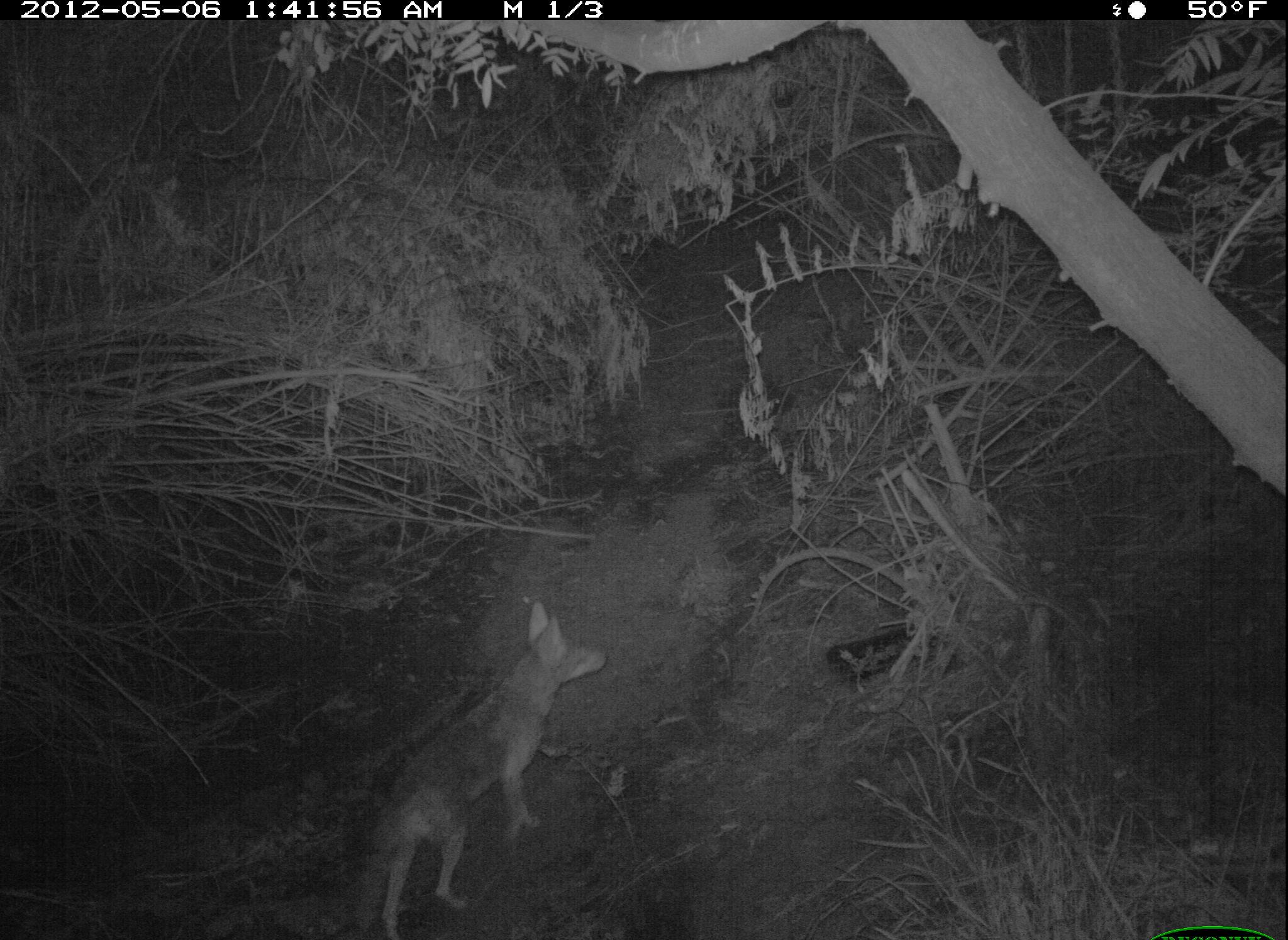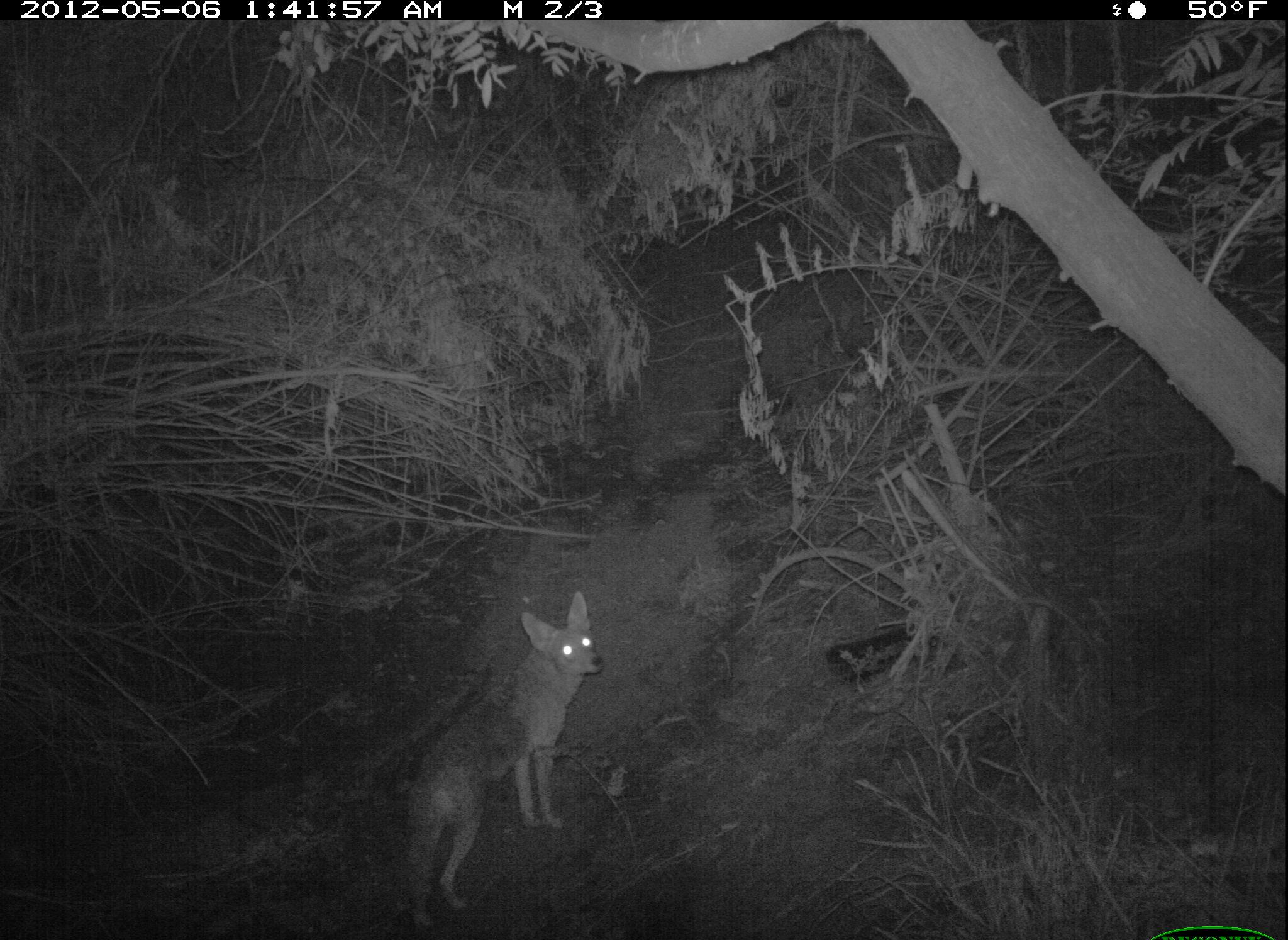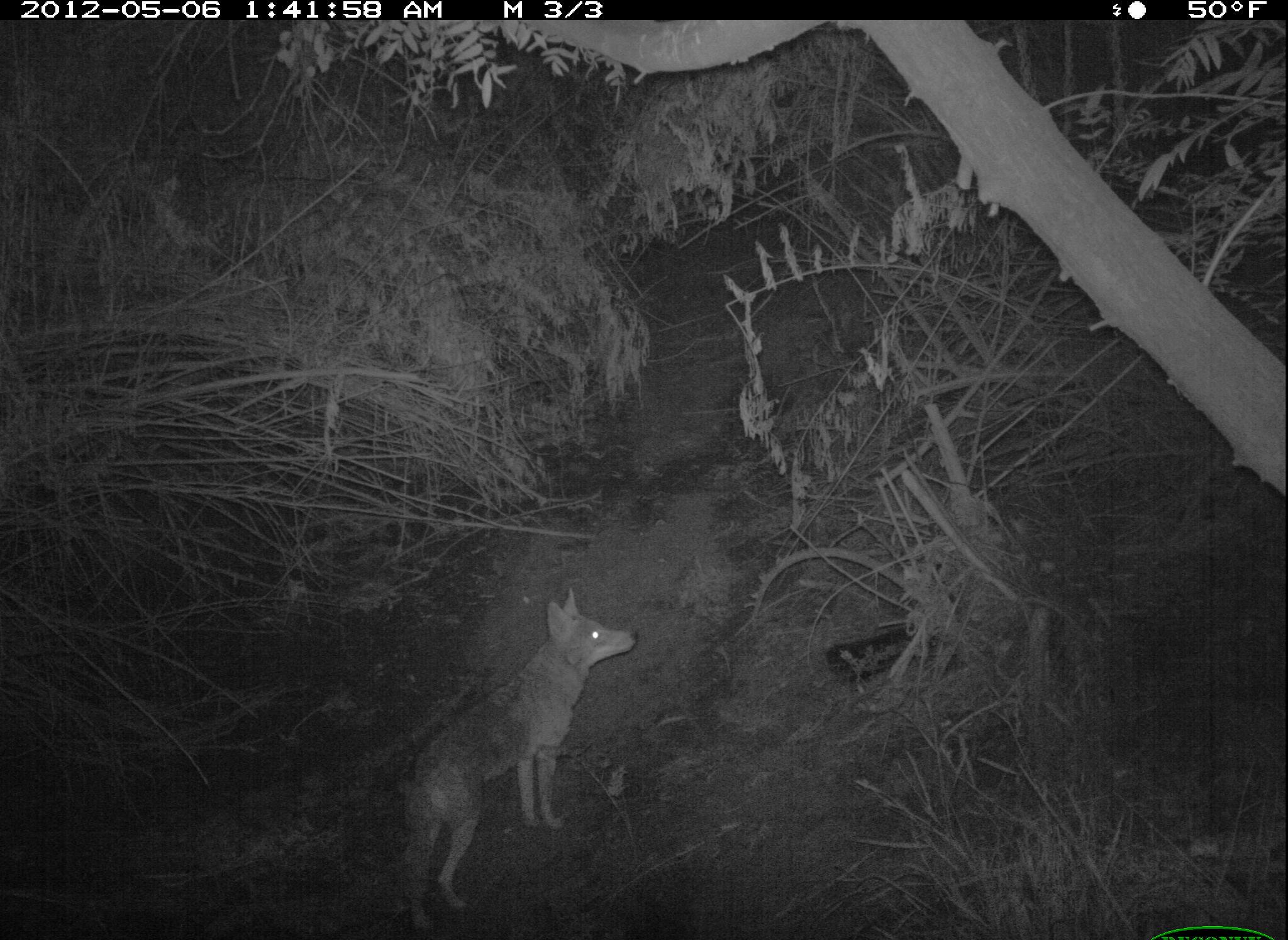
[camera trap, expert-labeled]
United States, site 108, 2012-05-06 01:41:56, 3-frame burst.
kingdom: Animalia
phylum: Chordata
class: Mammalia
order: Carnivora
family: Canidae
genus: Canis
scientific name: Canis latrans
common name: coyote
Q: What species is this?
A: Coyote (Canis latrans).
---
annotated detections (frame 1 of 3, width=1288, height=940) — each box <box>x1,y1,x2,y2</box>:
coyote: <box>293,570,634,940</box>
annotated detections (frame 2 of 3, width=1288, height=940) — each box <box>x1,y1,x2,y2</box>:
coyote: <box>382,575,617,937</box>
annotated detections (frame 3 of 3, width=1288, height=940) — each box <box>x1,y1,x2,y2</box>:
coyote: <box>391,586,647,939</box>